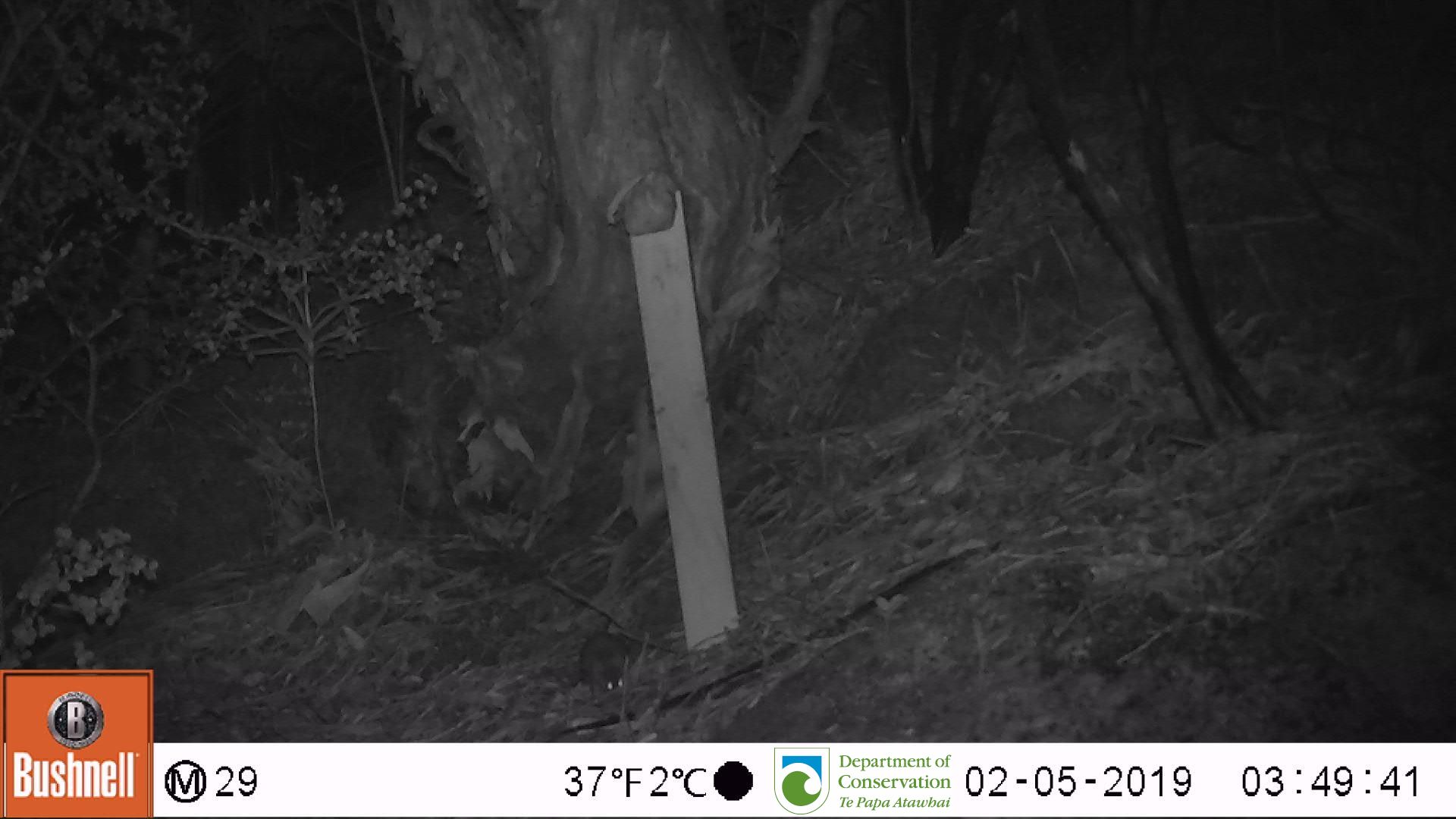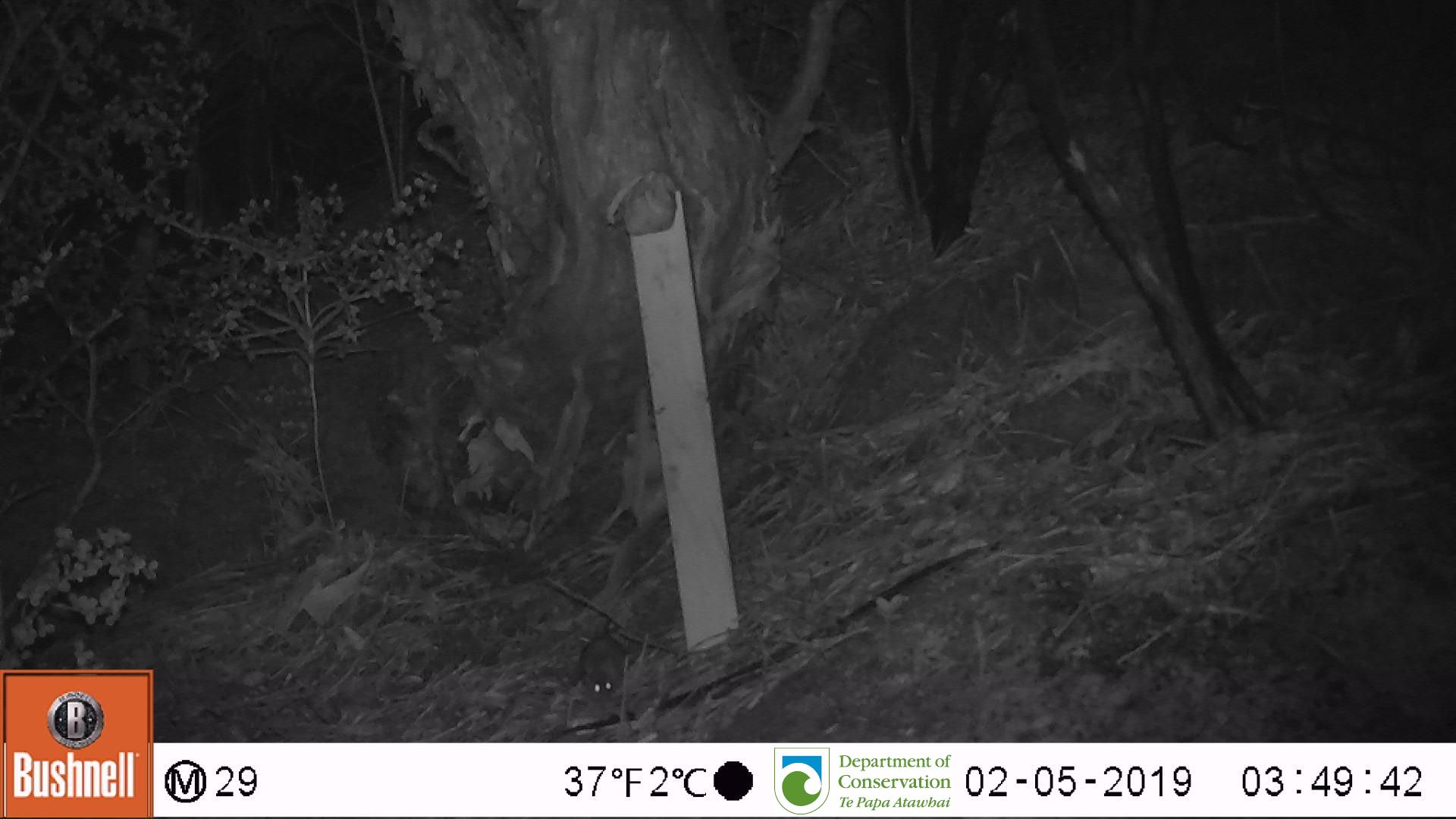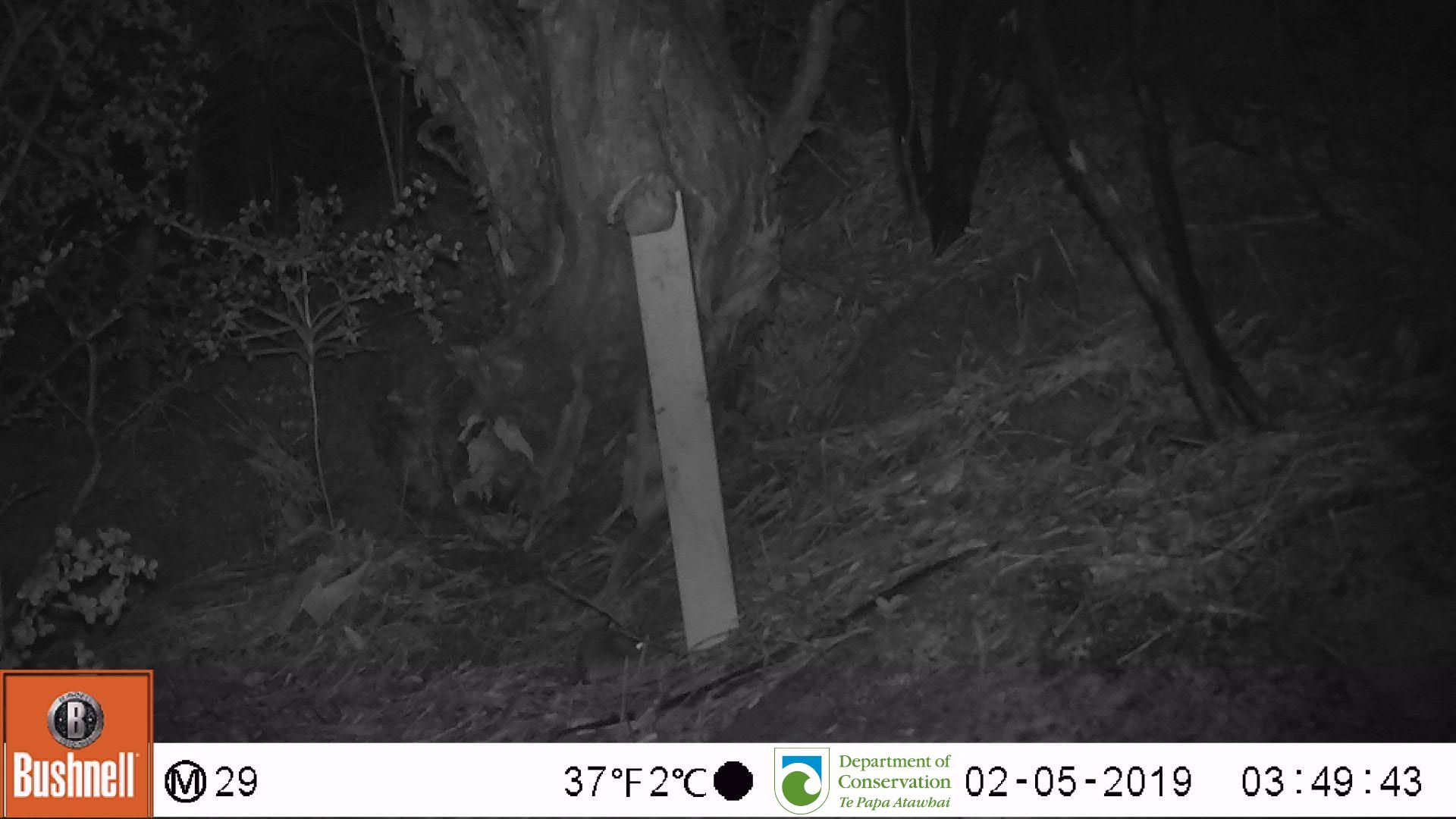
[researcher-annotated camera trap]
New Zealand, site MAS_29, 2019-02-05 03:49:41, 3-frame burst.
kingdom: Animalia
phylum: Chordata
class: Mammalia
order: Rodentia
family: Muridae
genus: Mus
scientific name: Mus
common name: mouse